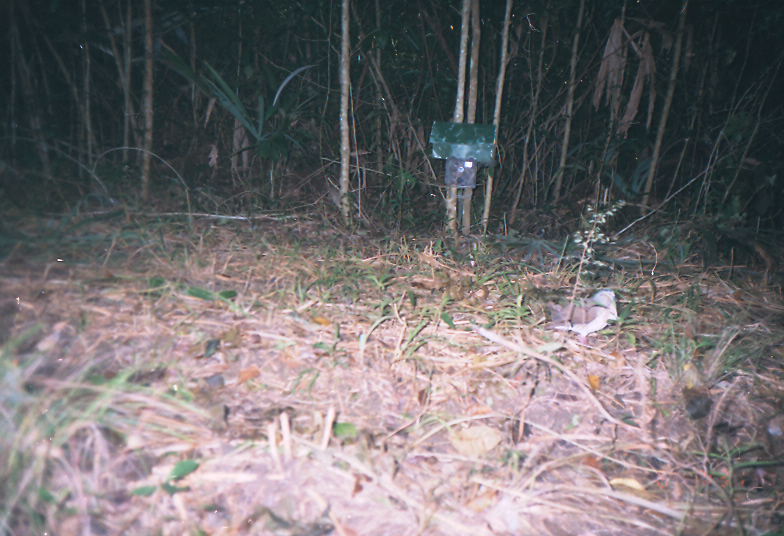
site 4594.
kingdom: Animalia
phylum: Chordata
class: Aves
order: Columbiformes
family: Columbidae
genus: Leptotila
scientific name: Leptotila verreauxi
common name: white-tipped dove